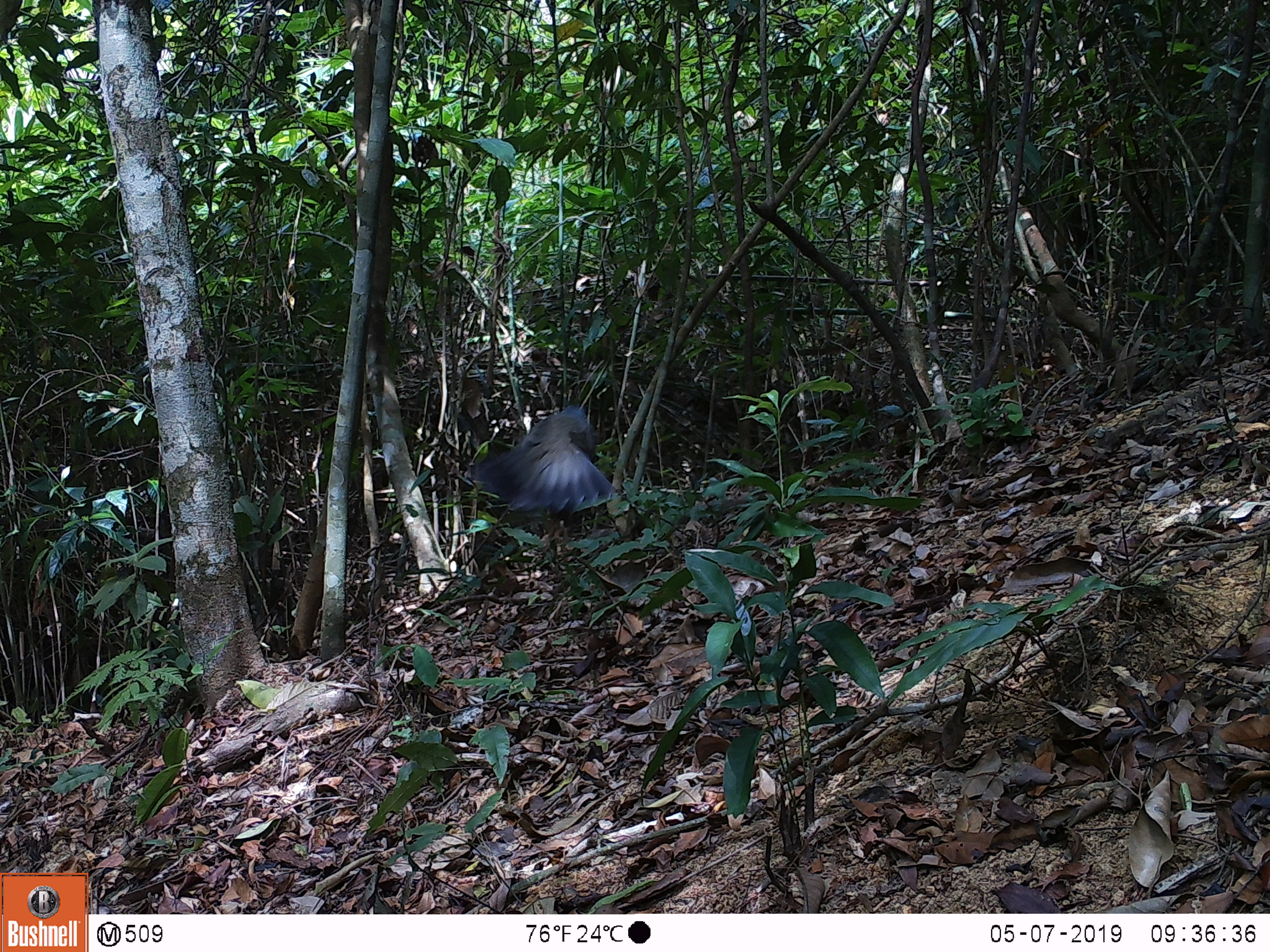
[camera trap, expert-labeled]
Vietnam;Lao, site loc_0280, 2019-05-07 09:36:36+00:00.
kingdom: Animalia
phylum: Chordata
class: Aves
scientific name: Aves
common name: bird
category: unidentified bird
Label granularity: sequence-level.